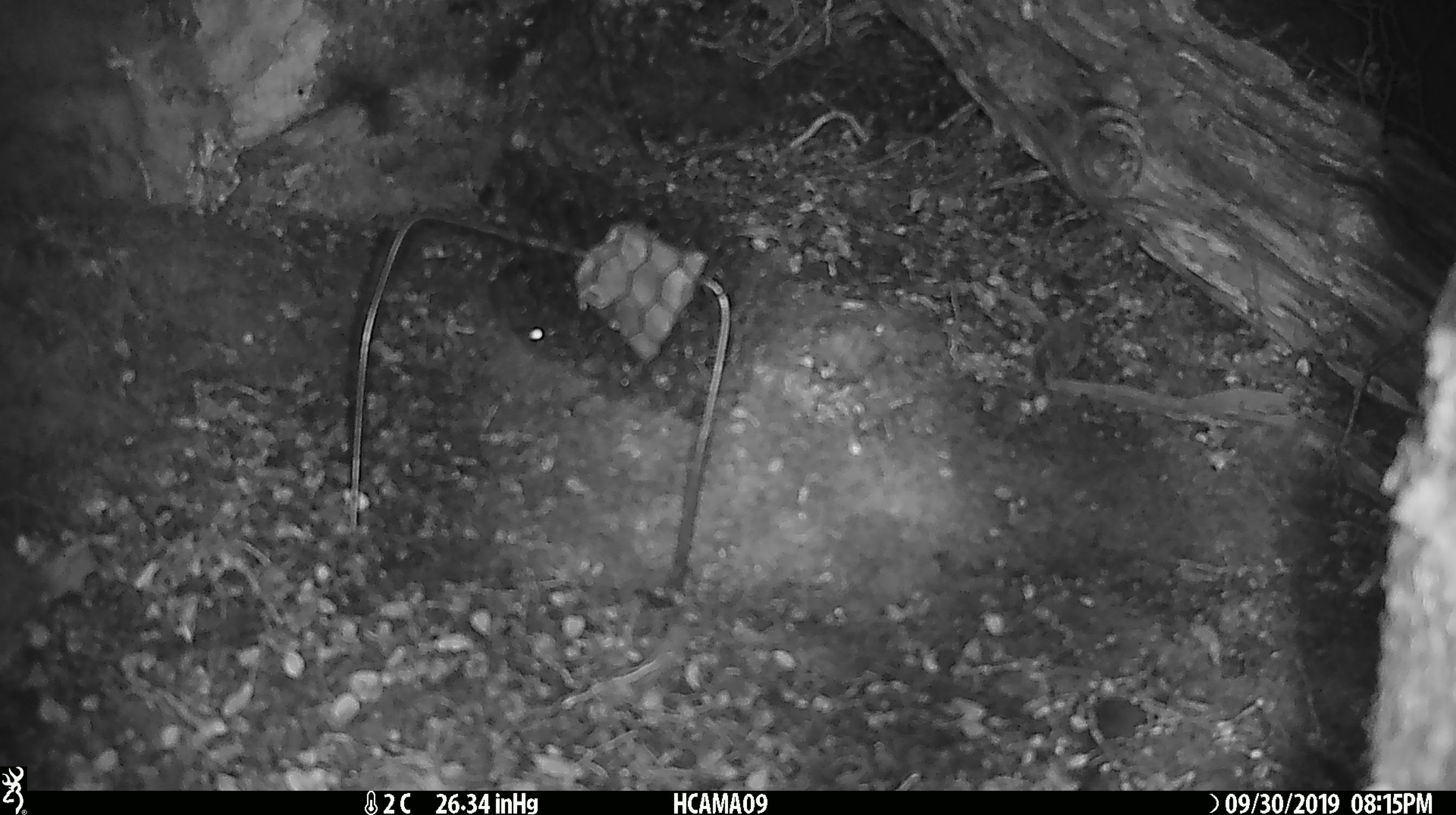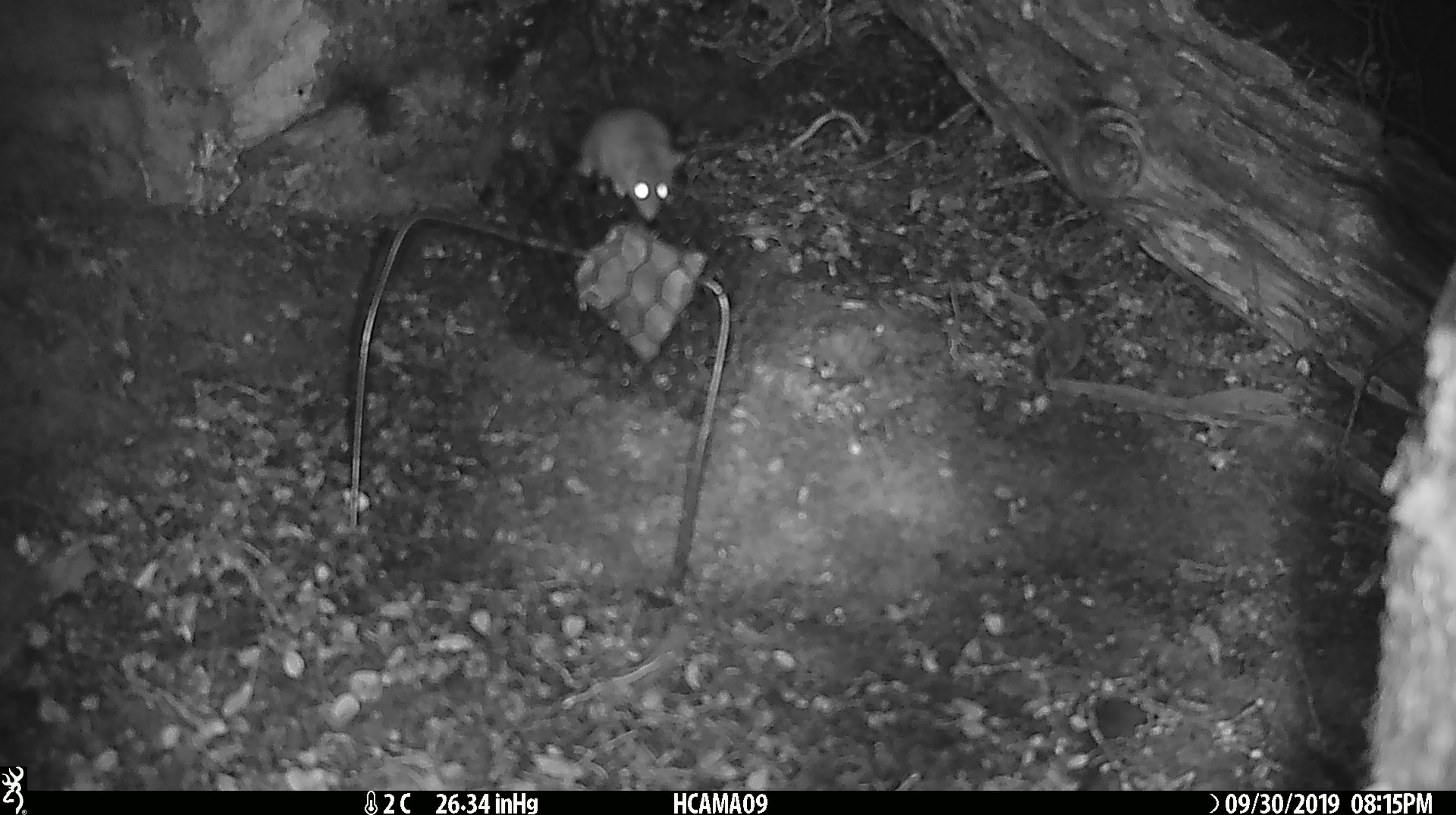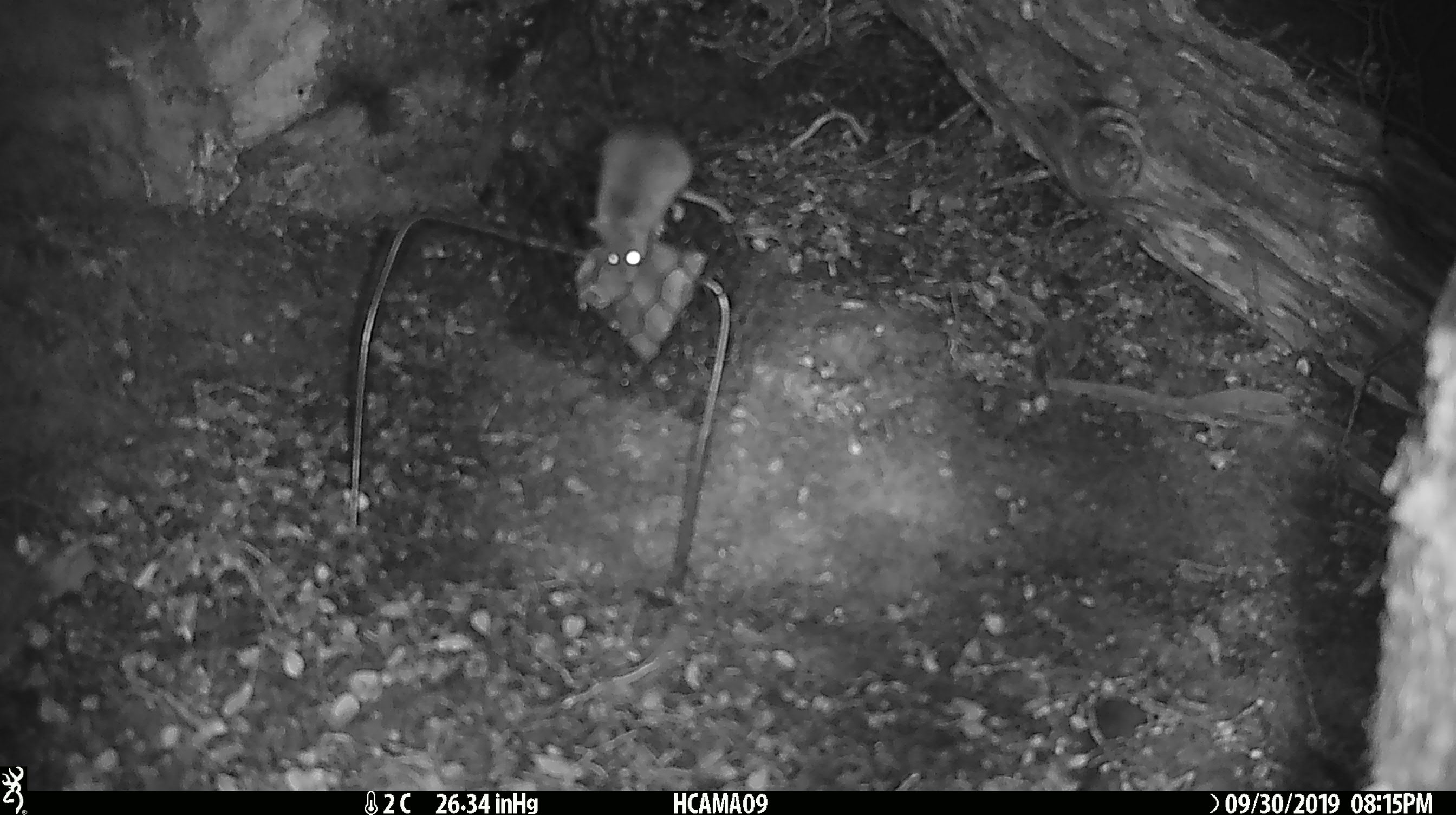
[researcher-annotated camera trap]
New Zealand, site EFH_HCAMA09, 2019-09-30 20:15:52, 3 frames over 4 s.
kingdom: Animalia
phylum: Chordata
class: Mammalia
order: Rodentia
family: Muridae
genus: Mus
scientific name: Mus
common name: mouse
Mouse (Mus).